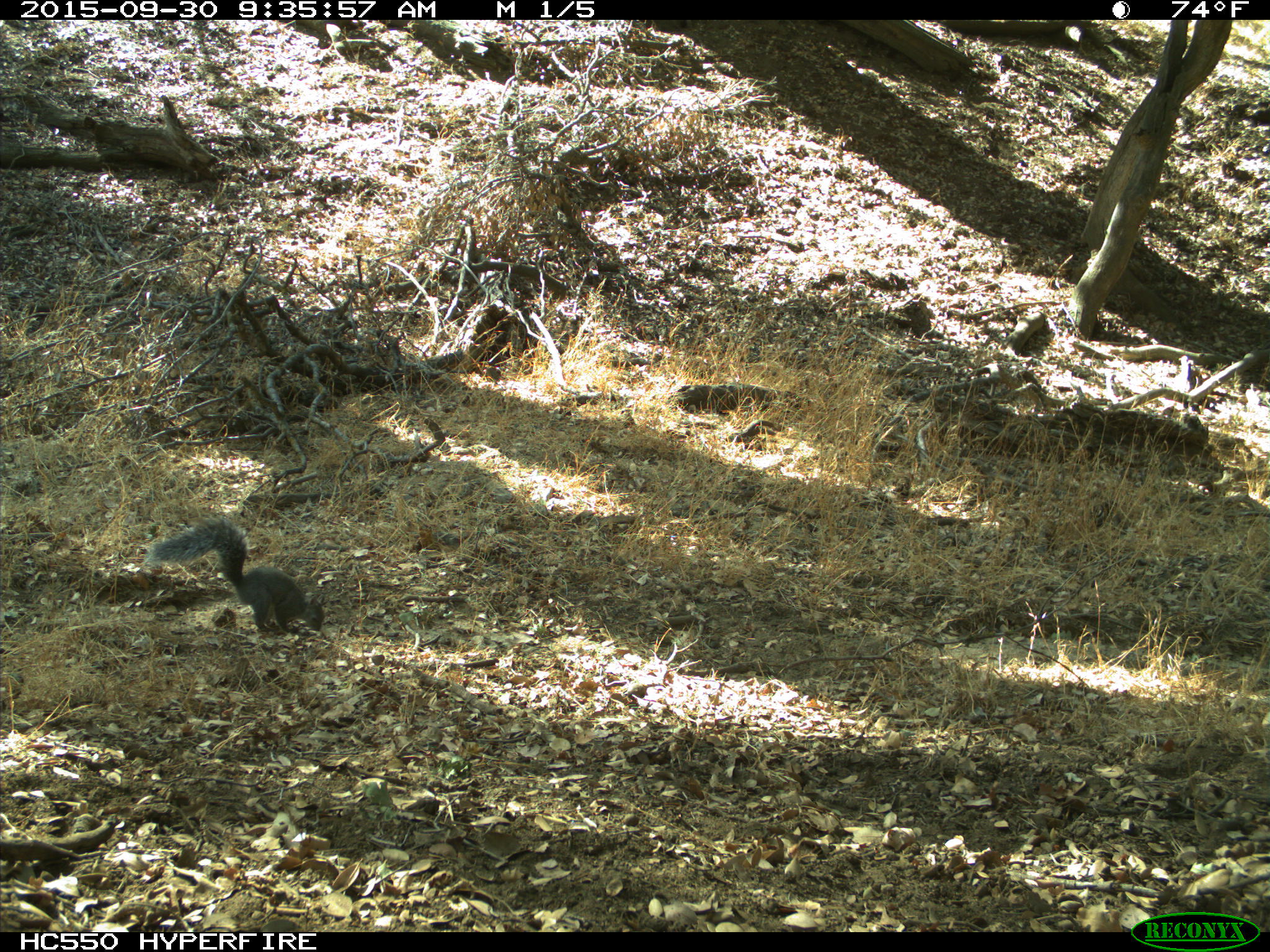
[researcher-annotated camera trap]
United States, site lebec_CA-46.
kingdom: Animalia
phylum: Chordata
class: Mammalia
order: Rodentia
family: Sciuridae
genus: Sciurus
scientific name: Sciurus carolinensis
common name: eastern gray squirrel